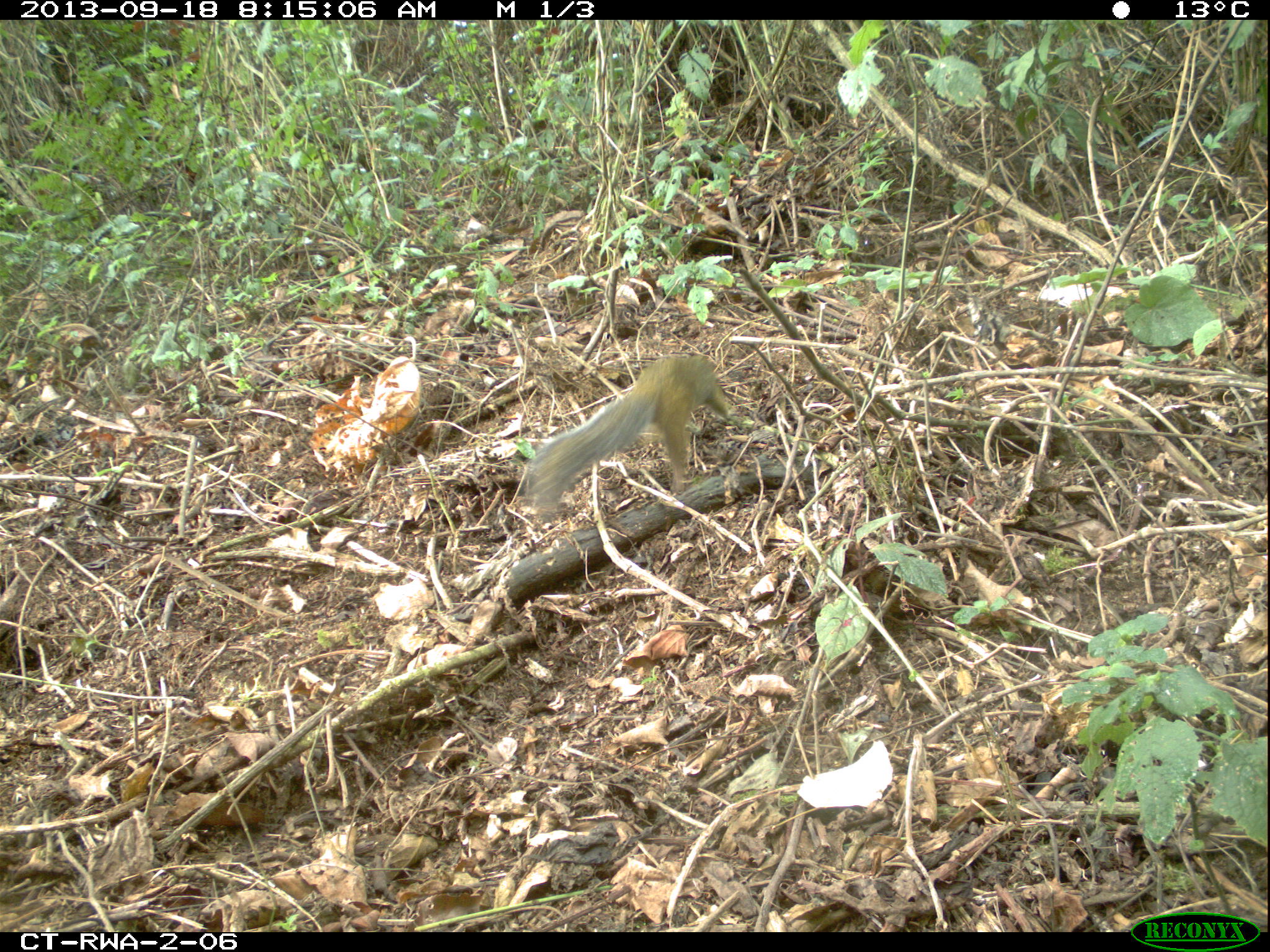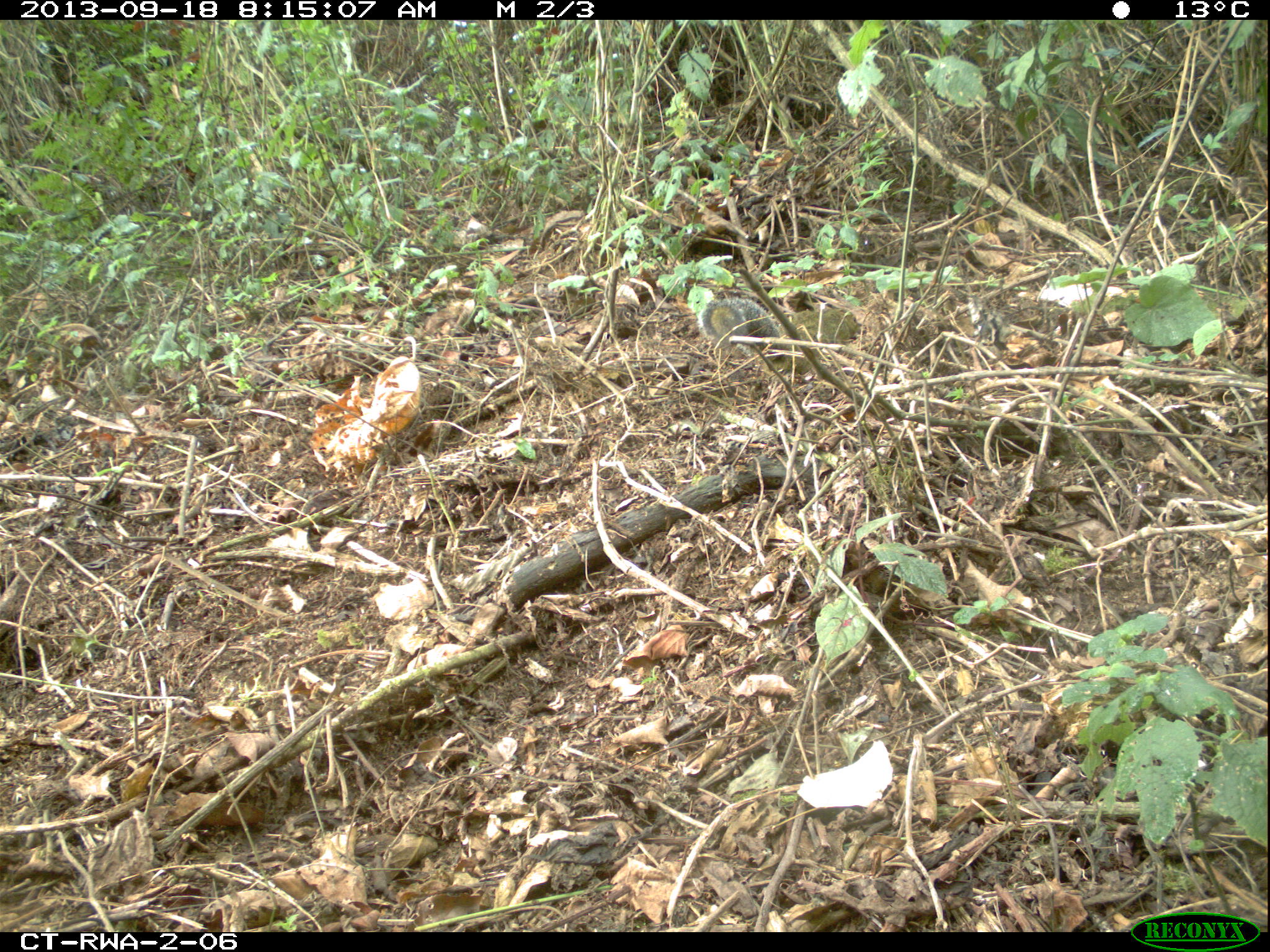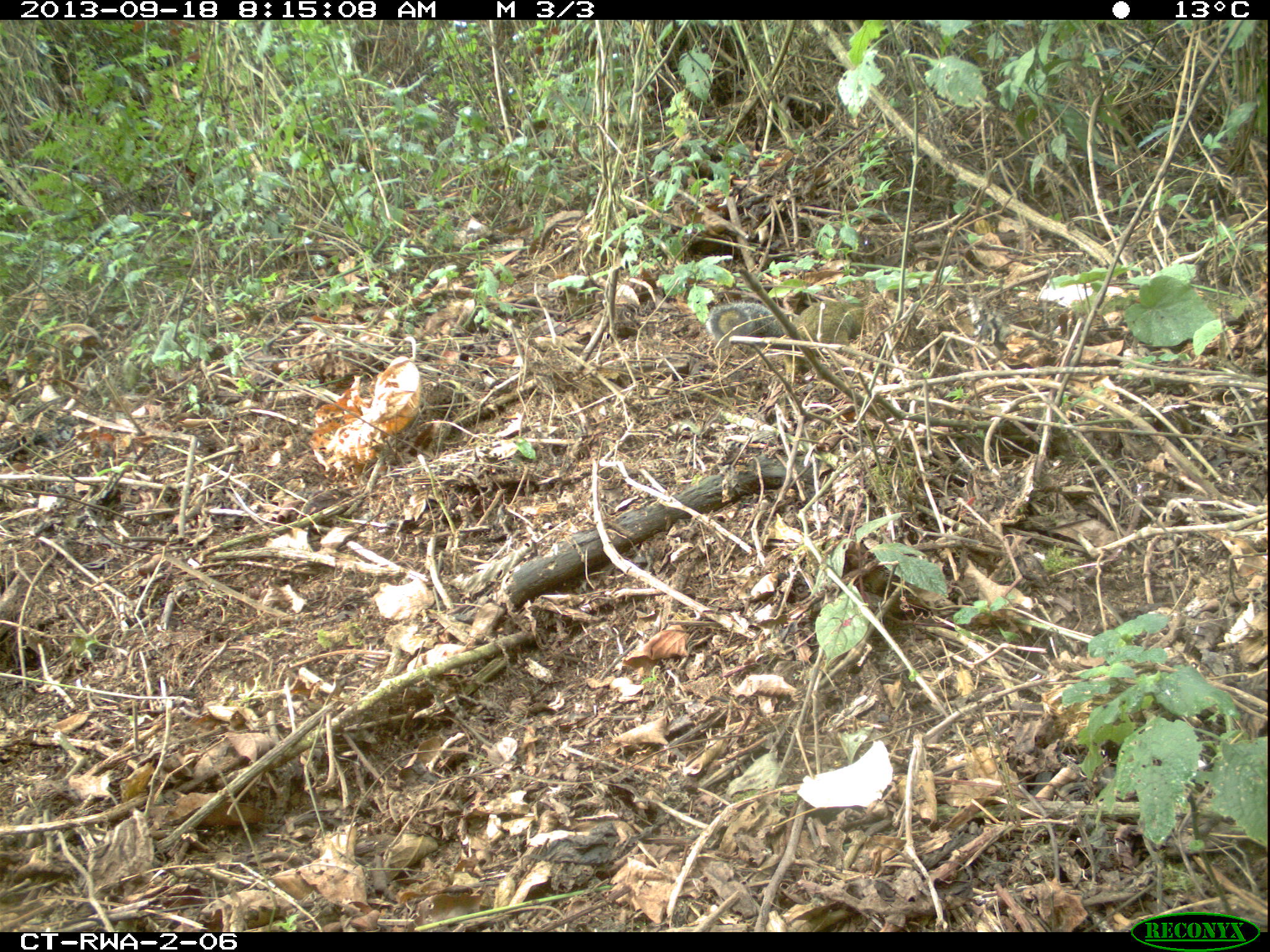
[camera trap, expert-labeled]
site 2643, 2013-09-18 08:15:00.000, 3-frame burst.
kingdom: Animalia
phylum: Chordata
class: Mammalia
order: Rodentia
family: Sciuridae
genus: Funisciurus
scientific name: Funisciurus carruthersi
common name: carruther's mountain squirrel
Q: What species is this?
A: Funisciurus carruthersi (carruther's mountain squirrel).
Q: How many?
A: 1.